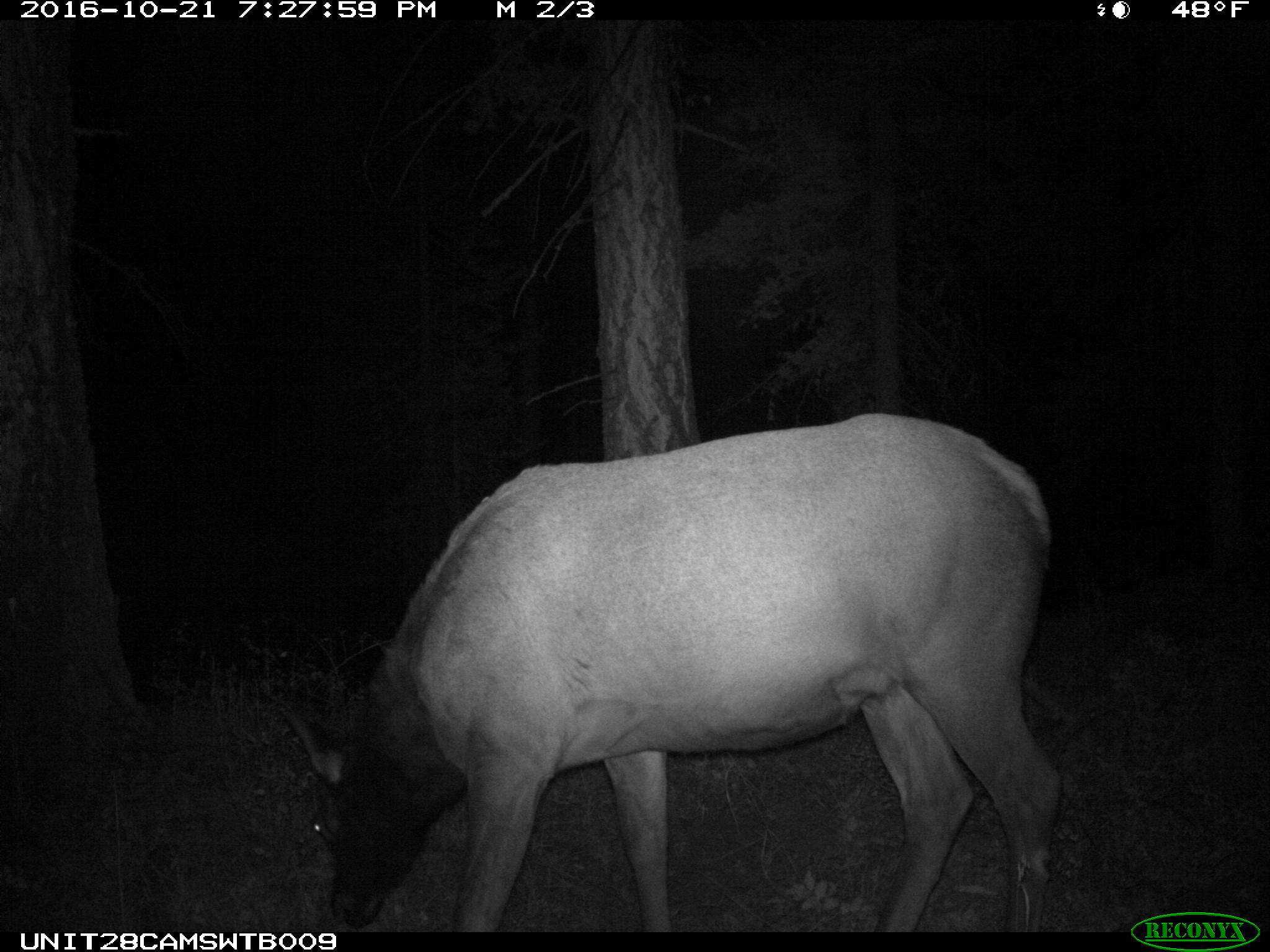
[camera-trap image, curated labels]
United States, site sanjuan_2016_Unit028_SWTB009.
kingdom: Animalia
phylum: Chordata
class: Mammalia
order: Artiodactyla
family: Cervidae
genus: Cervus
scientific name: Cervus elaphus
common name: red deer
Cervus elaphus (red deer).